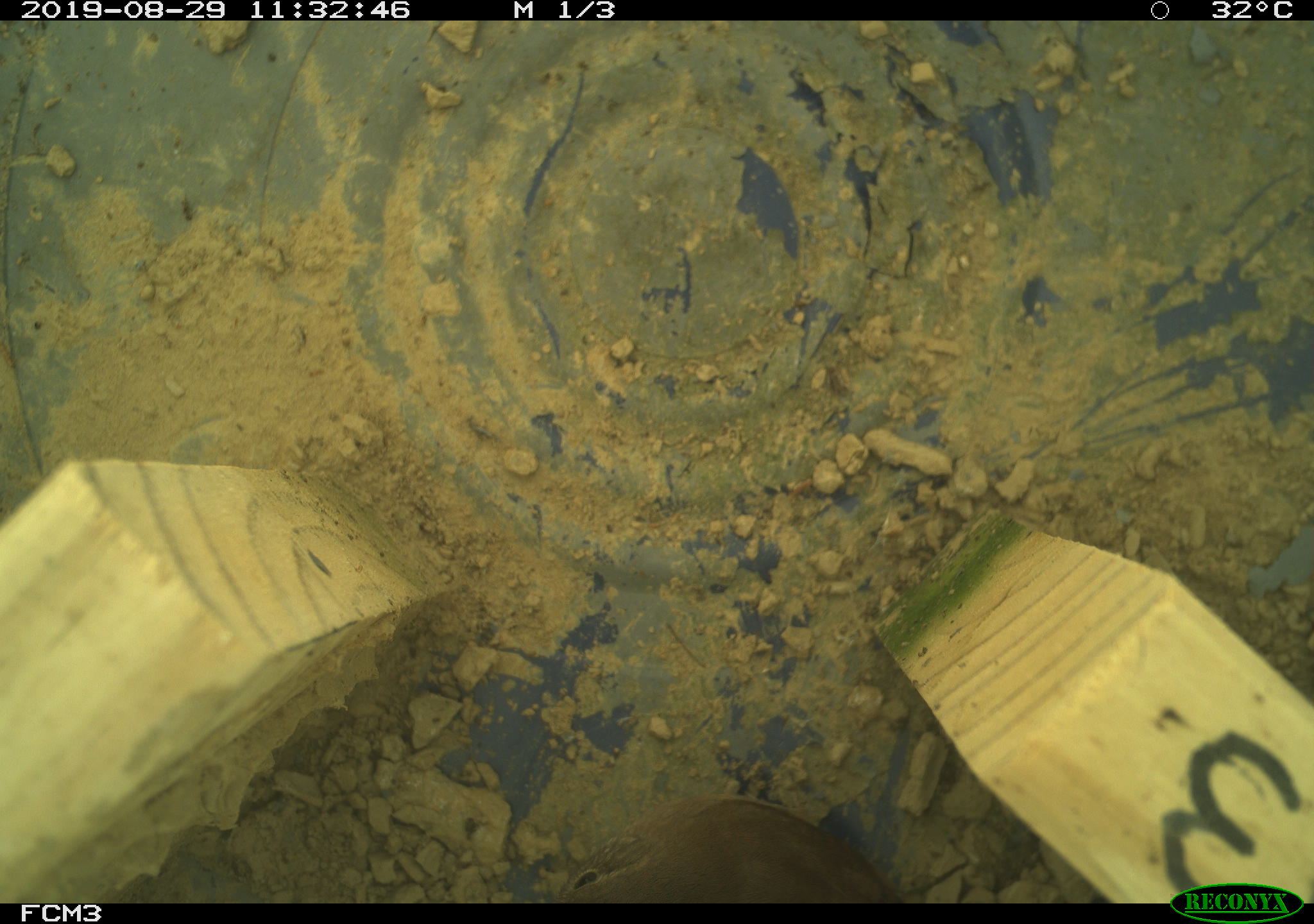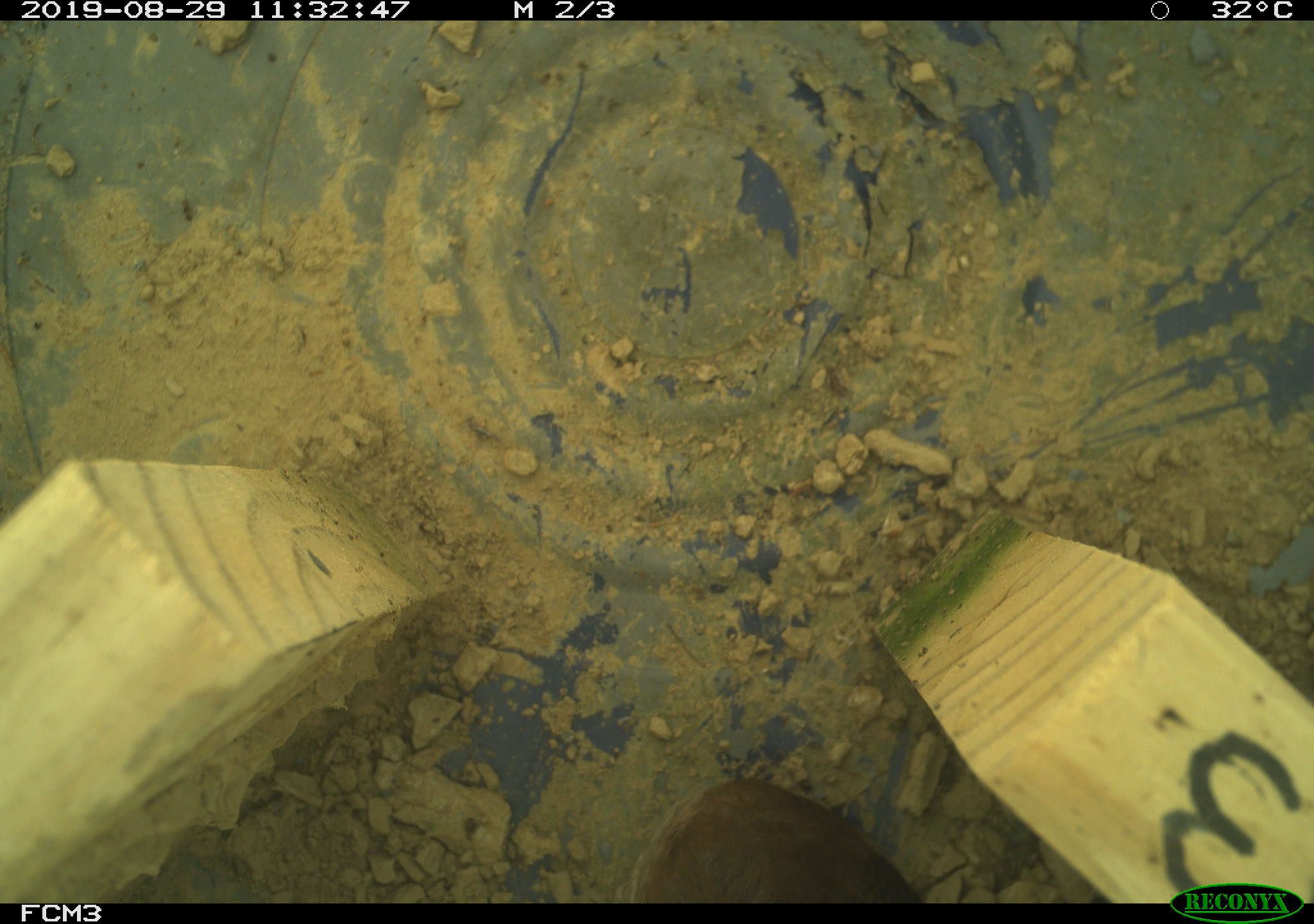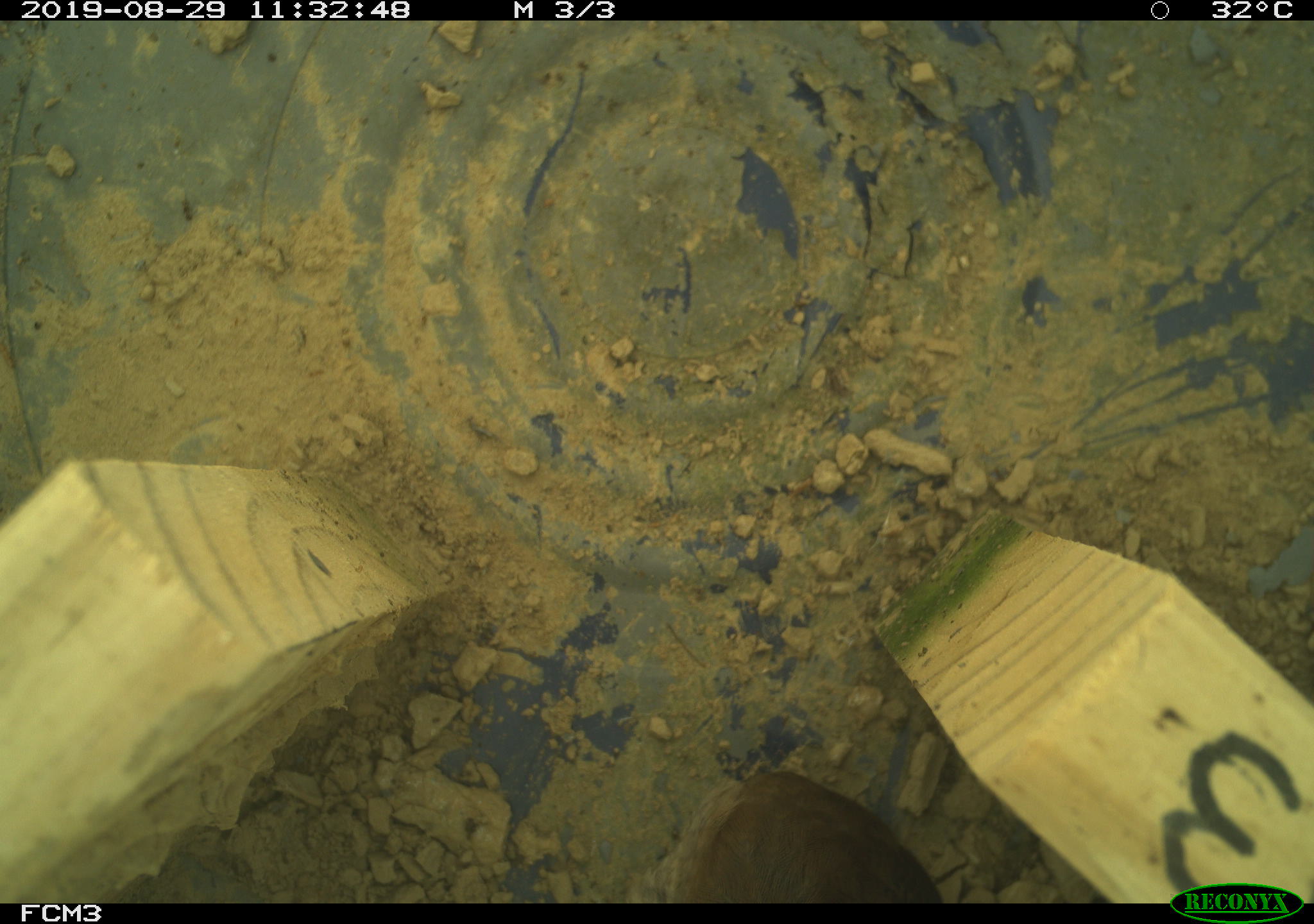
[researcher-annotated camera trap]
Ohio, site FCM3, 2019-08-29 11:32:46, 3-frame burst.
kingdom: Animalia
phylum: Chordata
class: Aves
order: Passeriformes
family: Troglodytidae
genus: Troglodytes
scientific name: Troglodytes aedon aedon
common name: northern house wren